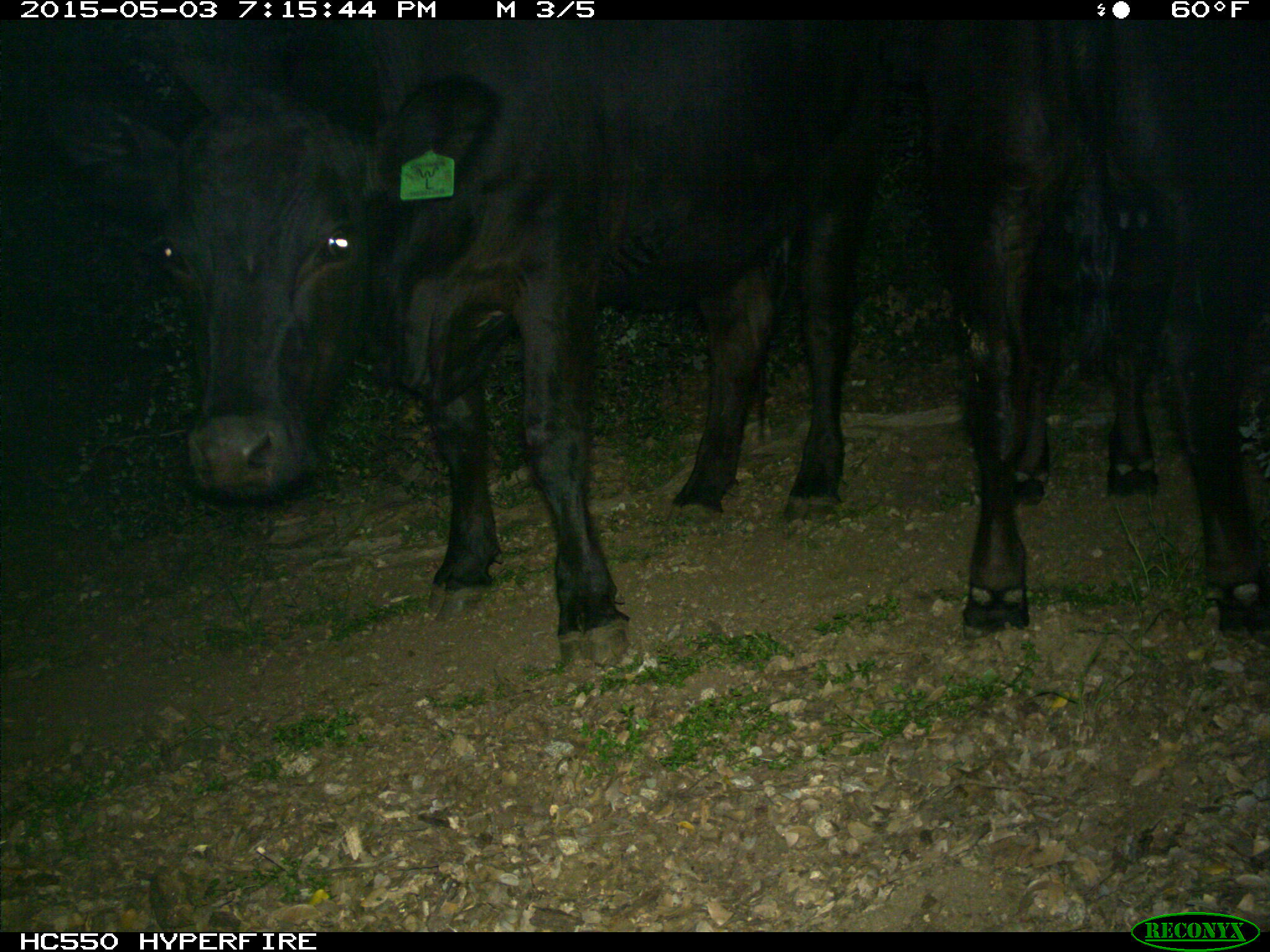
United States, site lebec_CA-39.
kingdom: Animalia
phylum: Chordata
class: Mammalia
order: Artiodactyla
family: Bovidae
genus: Bos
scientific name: Bos taurus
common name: domestic cow